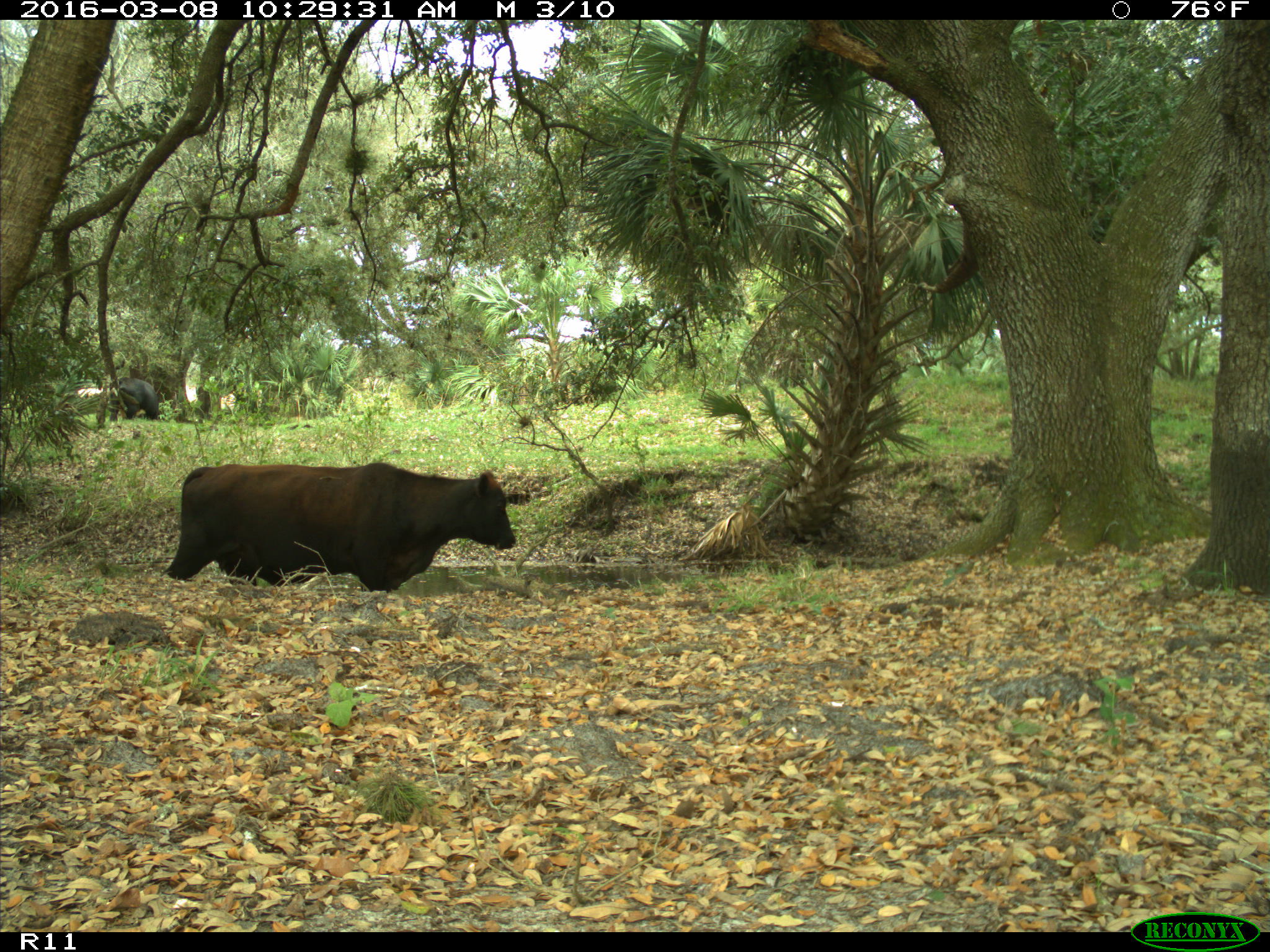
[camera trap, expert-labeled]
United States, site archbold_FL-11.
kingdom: Animalia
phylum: Chordata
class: Mammalia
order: Artiodactyla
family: Bovidae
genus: Bos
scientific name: Bos taurus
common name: domestic cow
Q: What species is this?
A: Bos taurus (domestic cow).